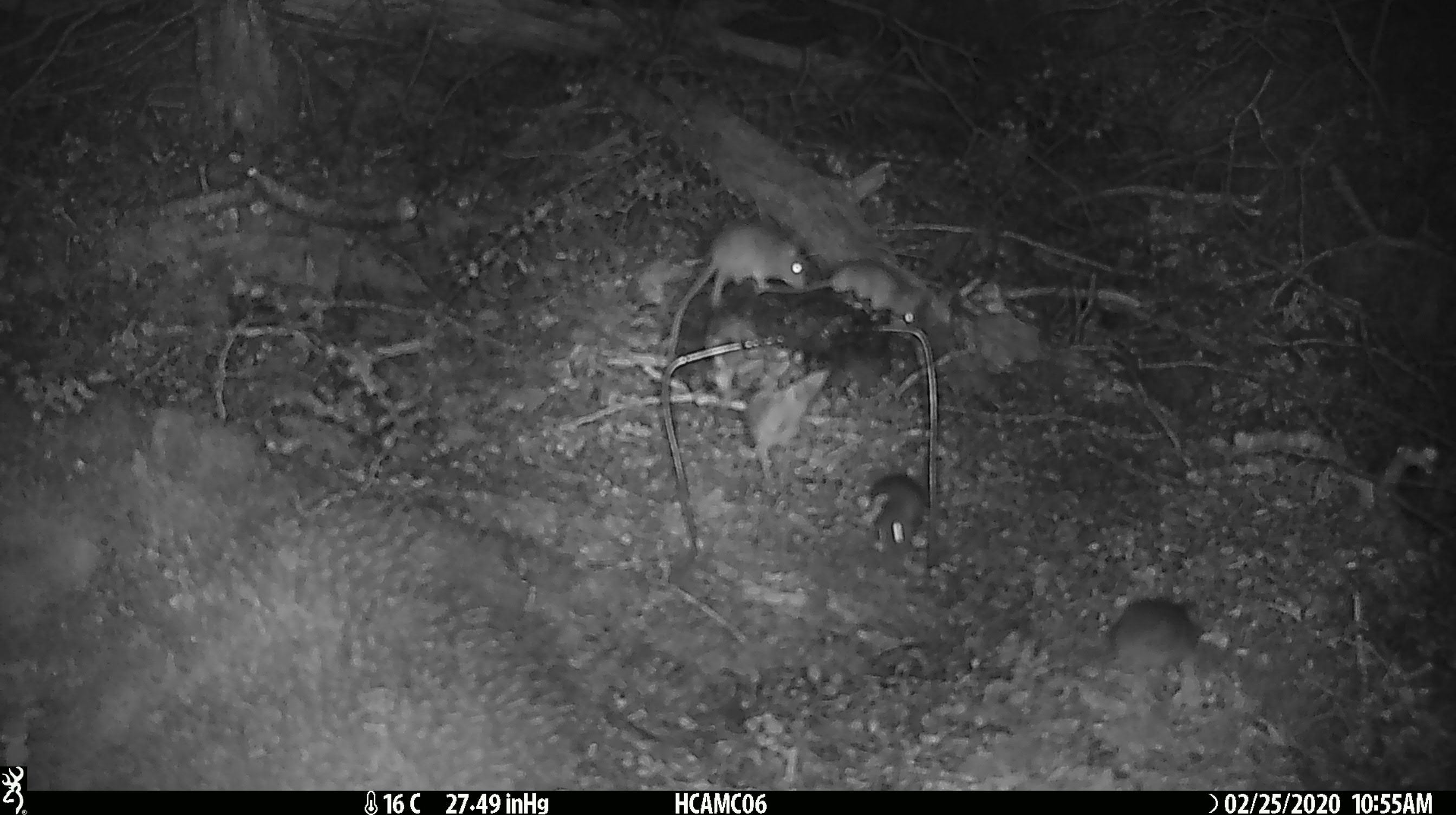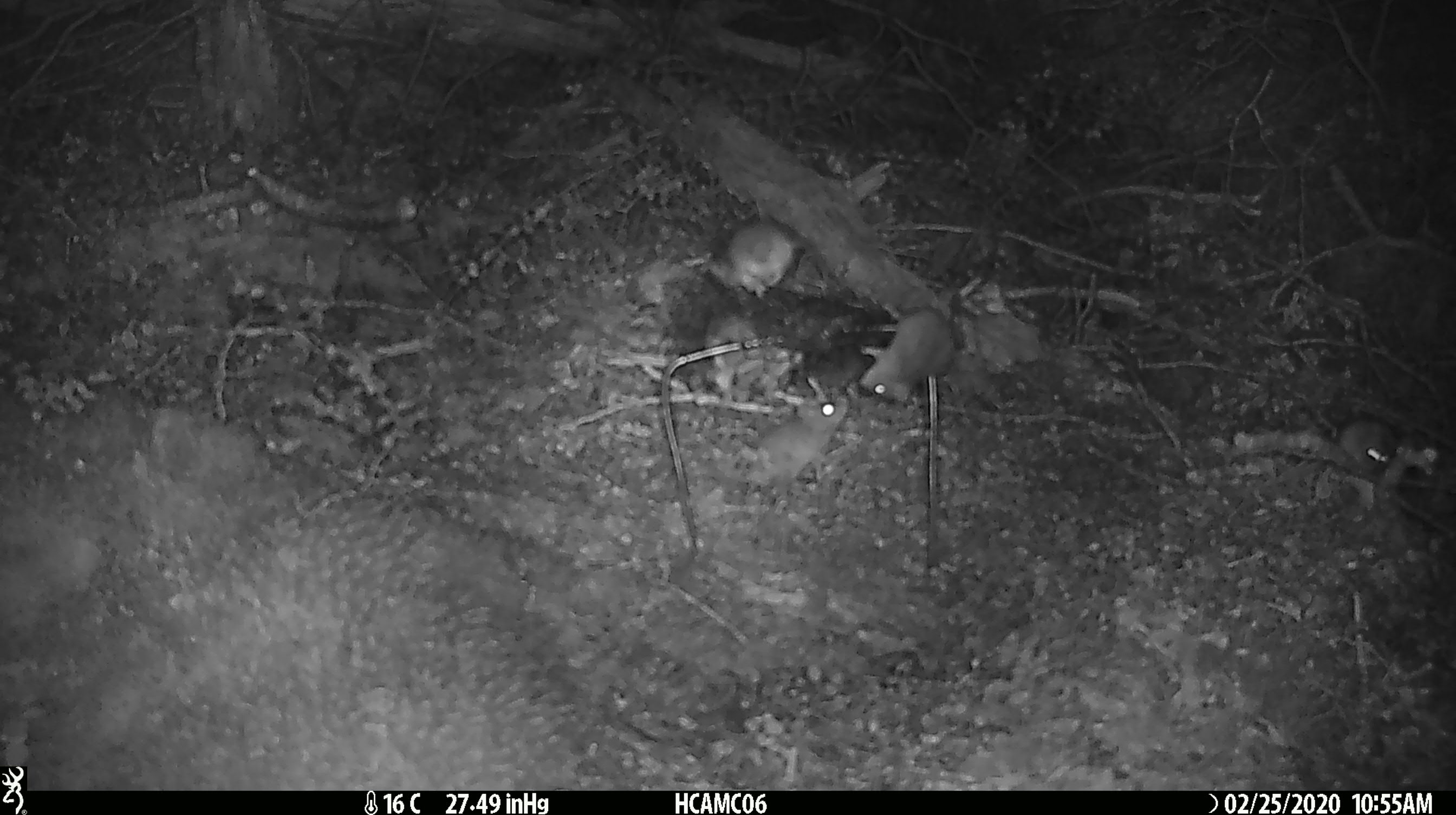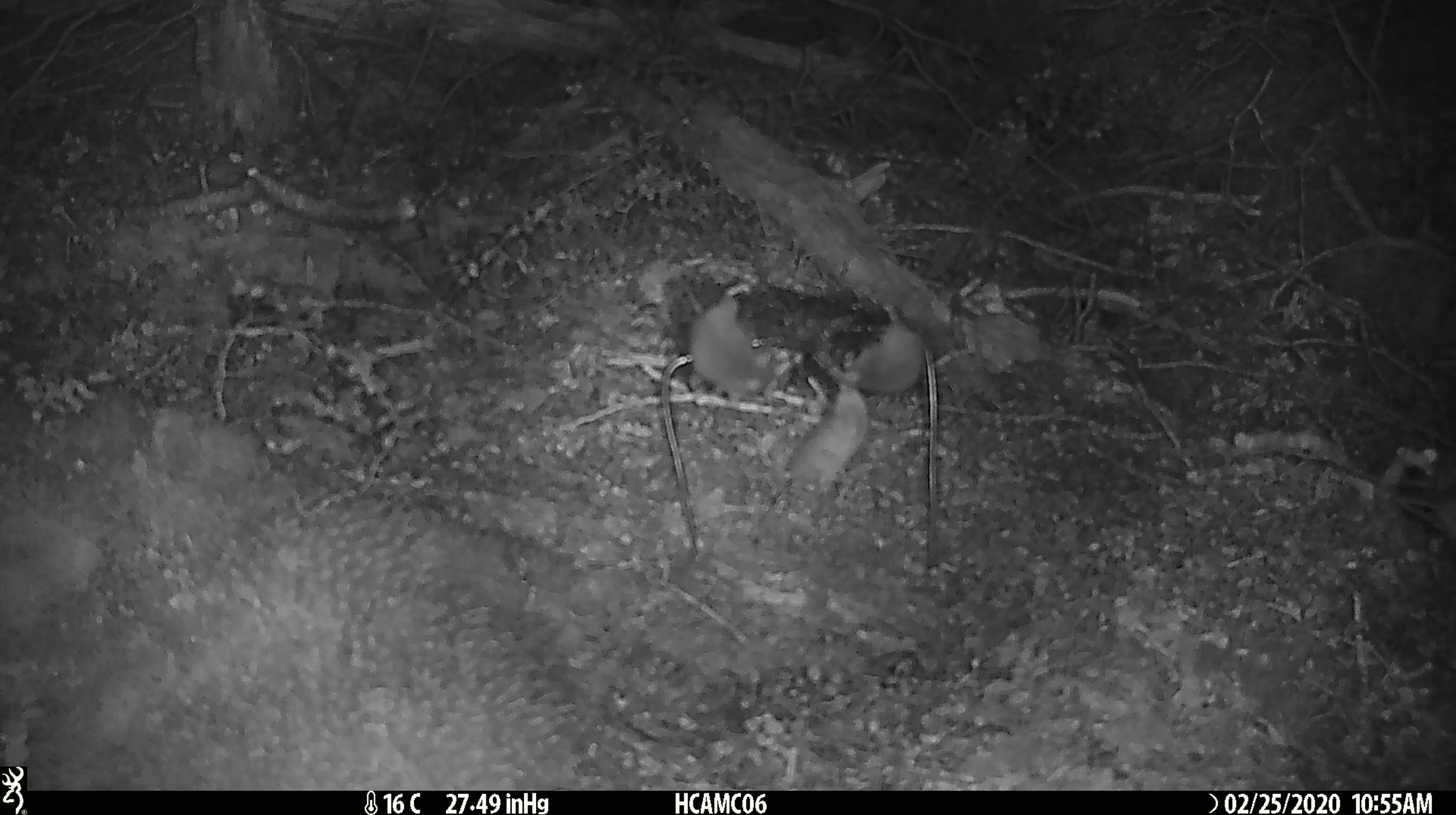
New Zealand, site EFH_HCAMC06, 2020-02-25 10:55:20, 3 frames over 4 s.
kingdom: Animalia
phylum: Chordata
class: Mammalia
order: Rodentia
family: Muridae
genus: Mus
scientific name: Mus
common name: mouse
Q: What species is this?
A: Mouse (Mus).